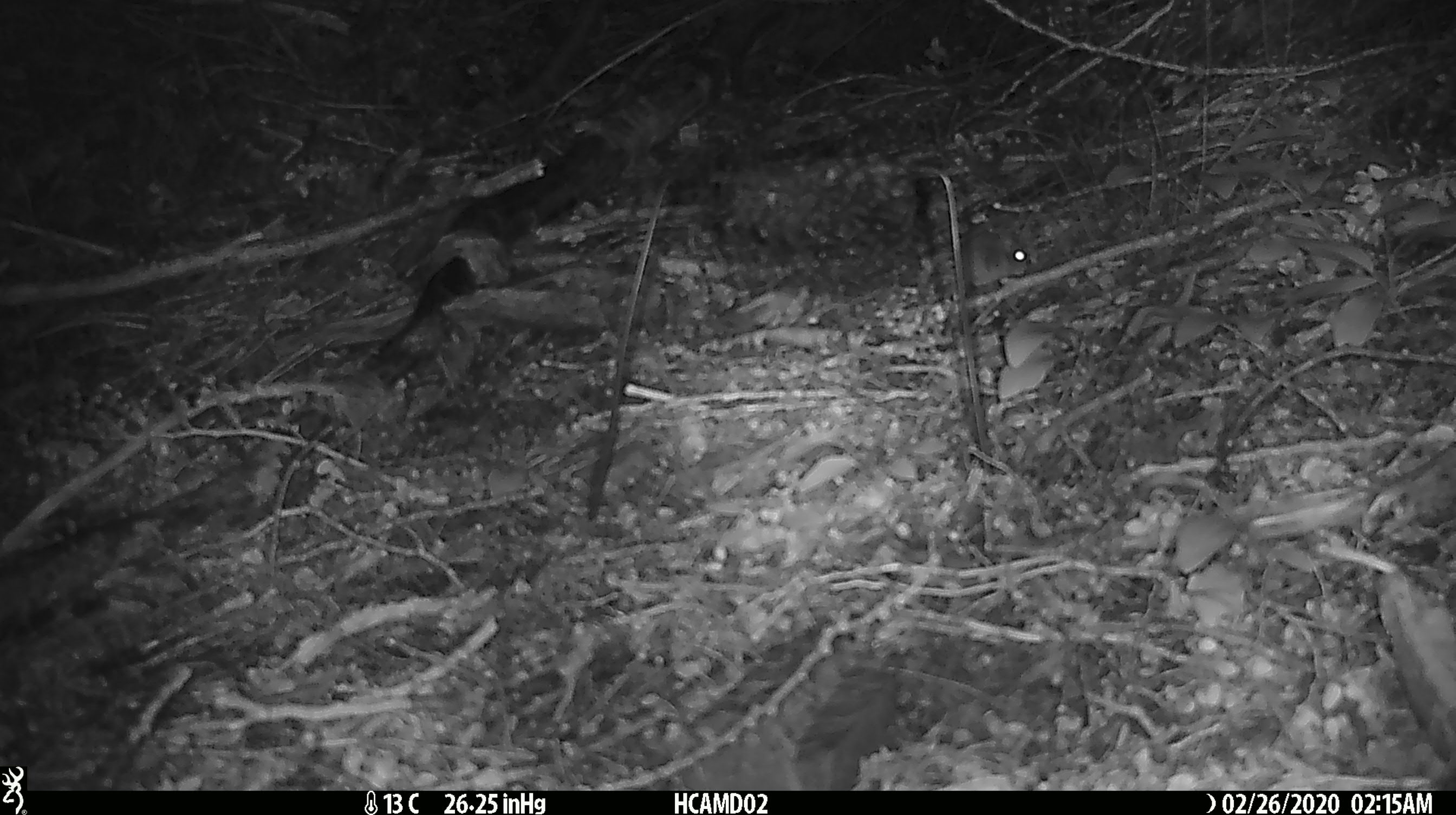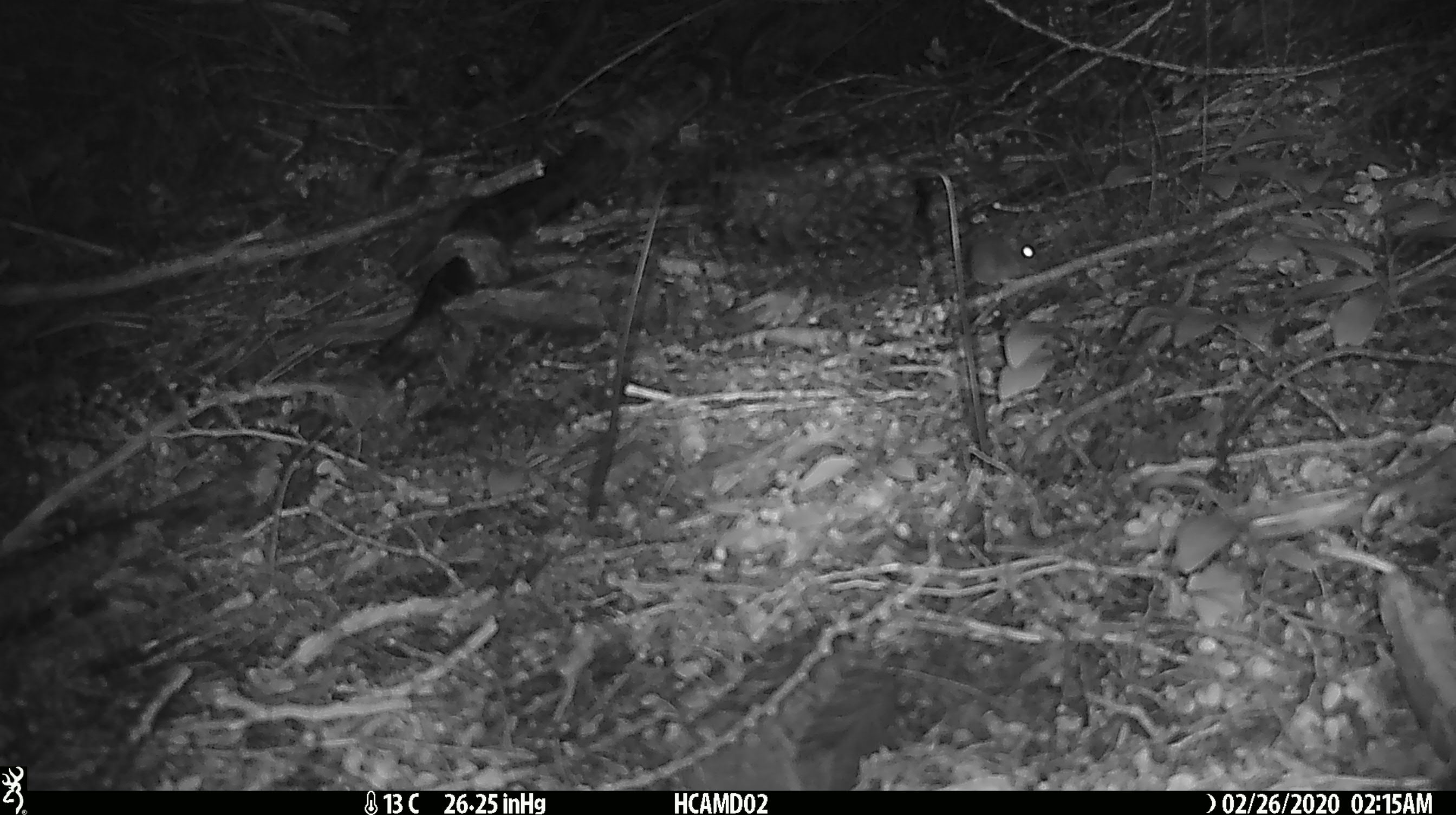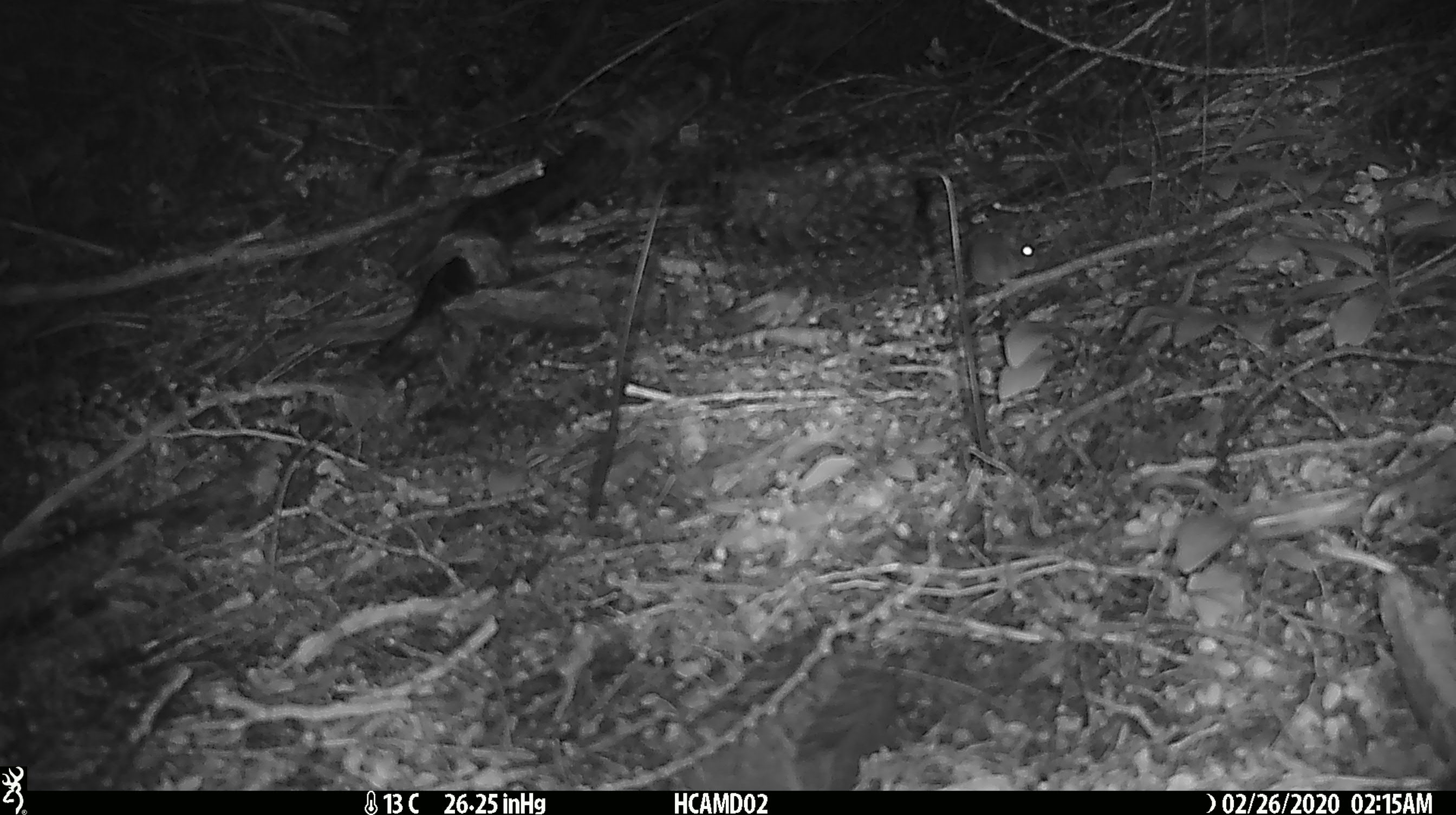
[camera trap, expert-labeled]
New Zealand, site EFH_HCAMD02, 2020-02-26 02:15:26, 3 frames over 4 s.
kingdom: Animalia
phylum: Chordata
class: Mammalia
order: Rodentia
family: Muridae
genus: Mus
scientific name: Mus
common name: mouse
Mouse (Mus).